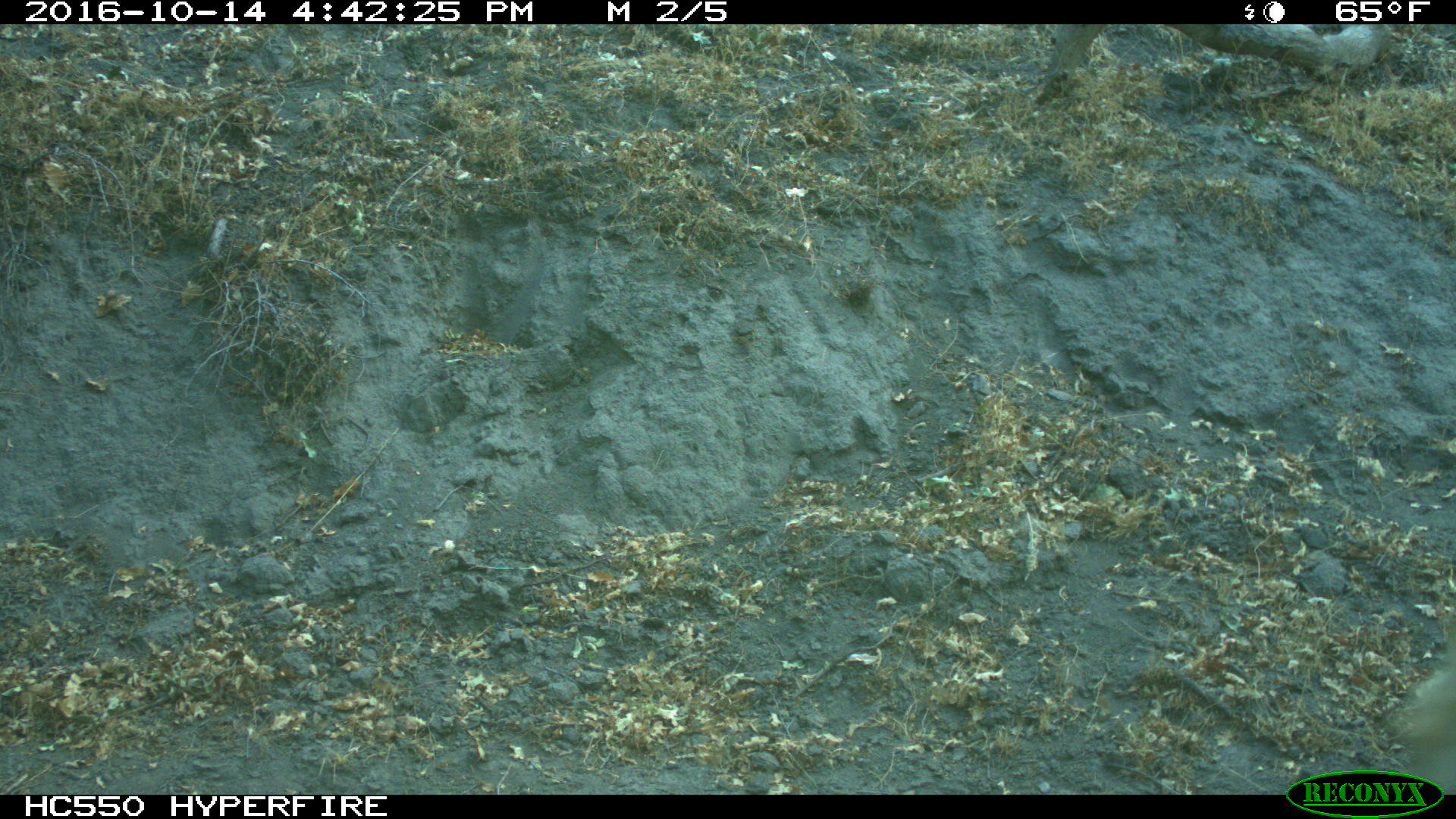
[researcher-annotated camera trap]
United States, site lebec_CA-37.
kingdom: Animalia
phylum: Chordata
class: Mammalia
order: Artiodactyla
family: Bovidae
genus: Bos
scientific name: Bos taurus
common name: domestic cow